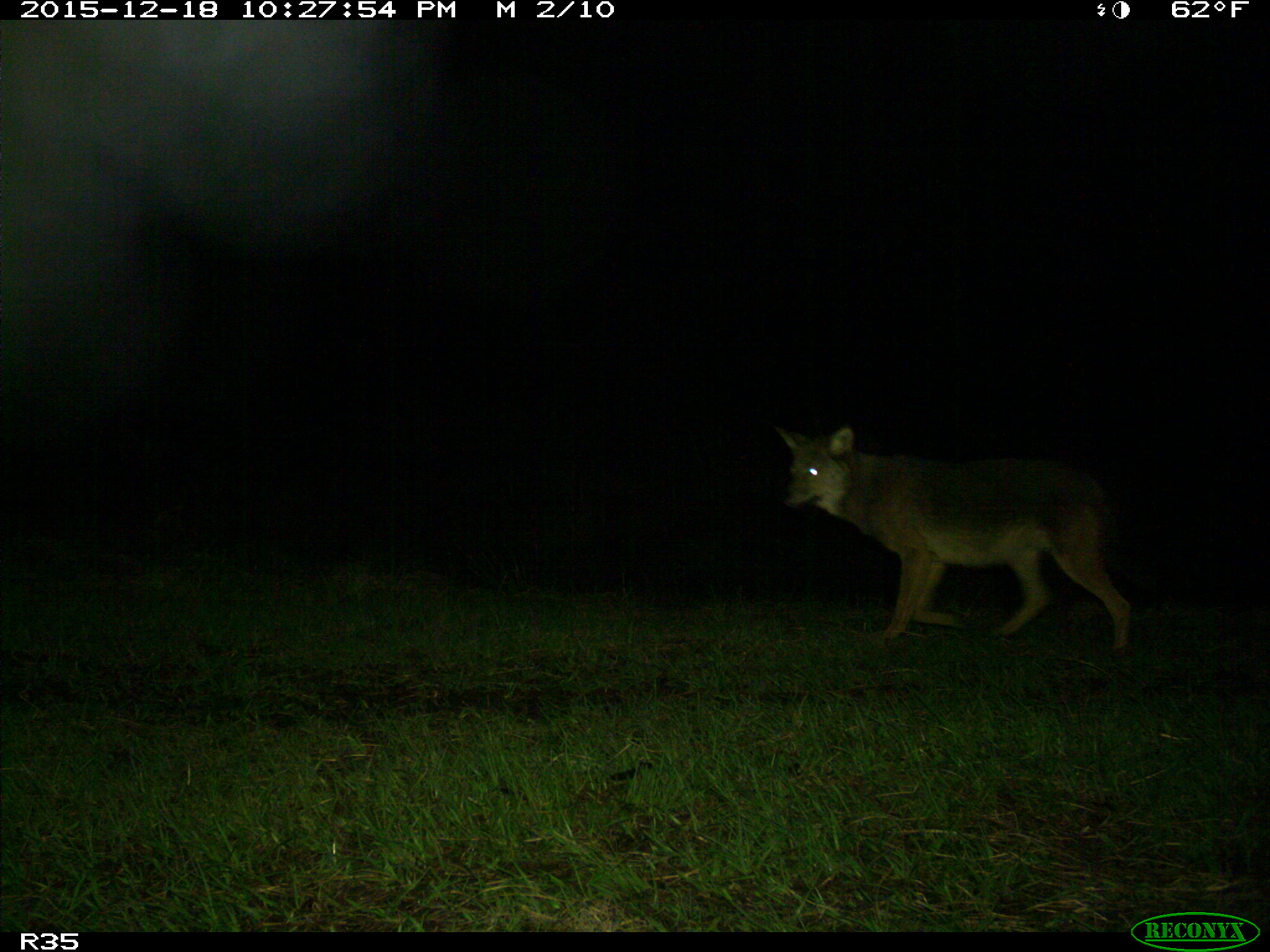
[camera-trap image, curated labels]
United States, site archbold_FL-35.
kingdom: Animalia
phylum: Chordata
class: Mammalia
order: Carnivora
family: Canidae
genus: Canis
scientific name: Canis latrans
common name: coyote